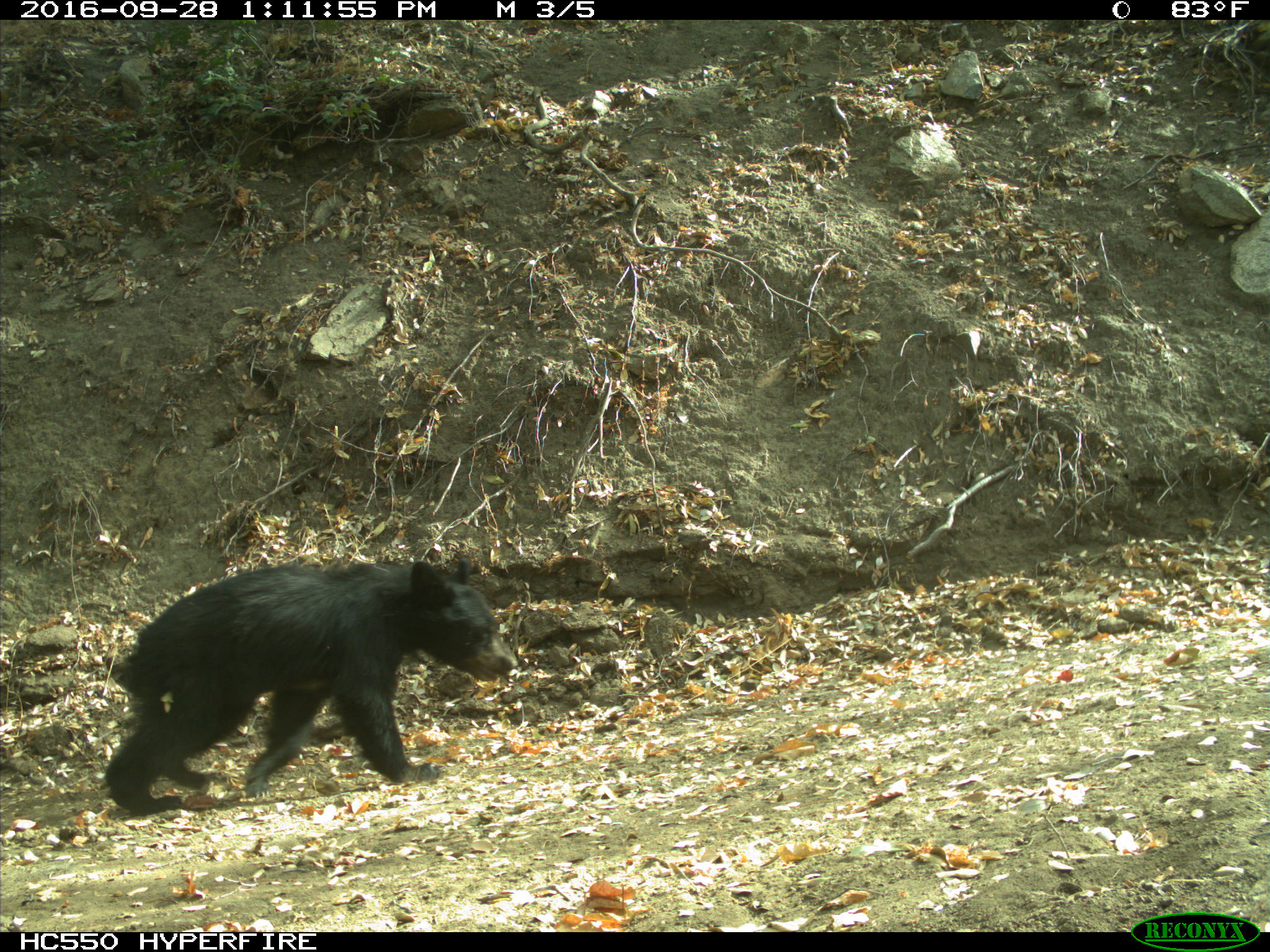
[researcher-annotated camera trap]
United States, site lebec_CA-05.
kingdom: Animalia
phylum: Chordata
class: Mammalia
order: Carnivora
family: Ursidae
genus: Ursus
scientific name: Ursus americanus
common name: american black bear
Ursus americanus (american black bear).